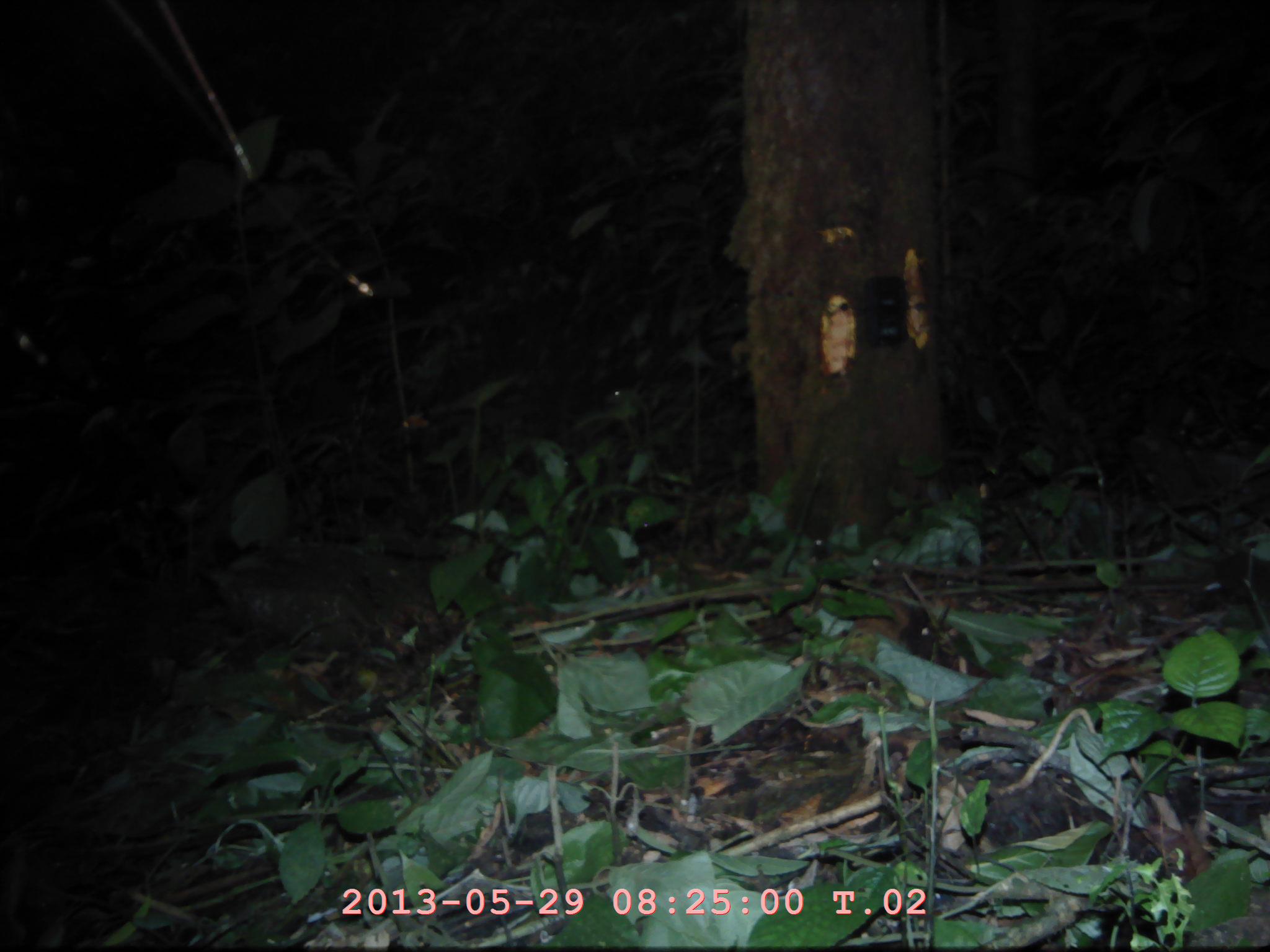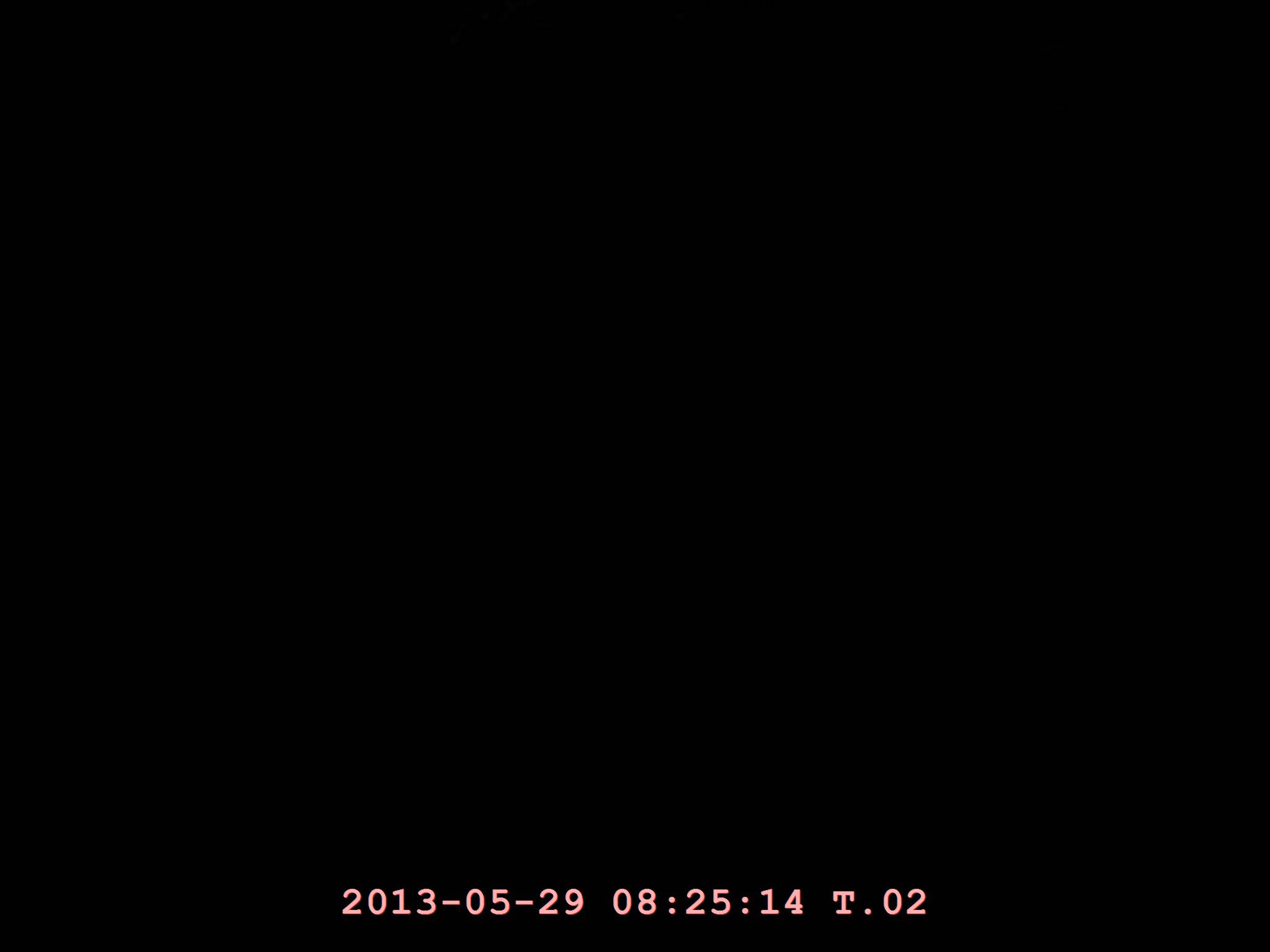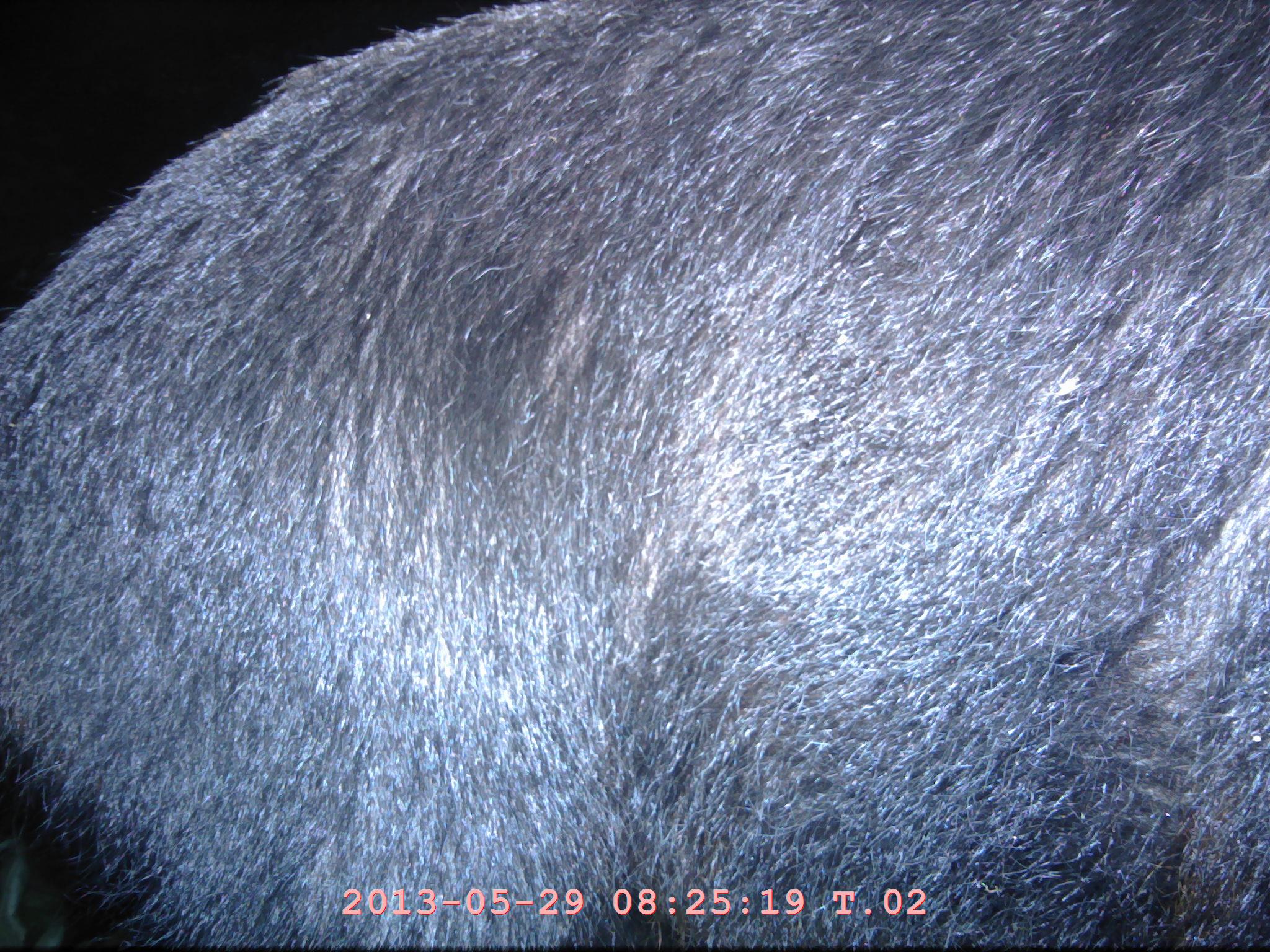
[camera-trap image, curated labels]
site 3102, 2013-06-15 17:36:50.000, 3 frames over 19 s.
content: unidentified animal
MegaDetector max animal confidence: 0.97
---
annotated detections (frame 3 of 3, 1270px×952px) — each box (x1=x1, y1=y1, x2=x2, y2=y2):
unknown: (x1=0, y1=0, x2=1266, y2=948)